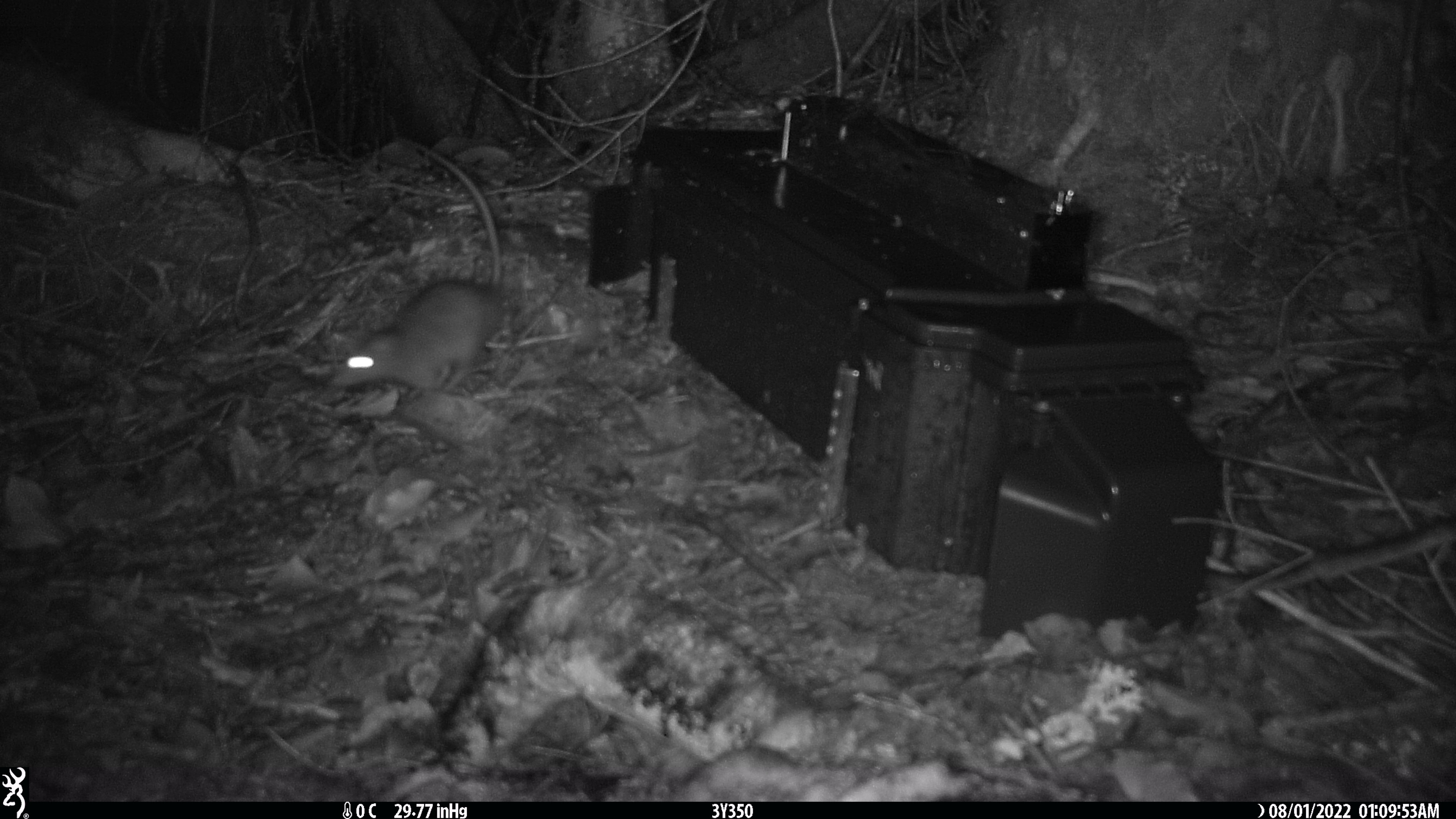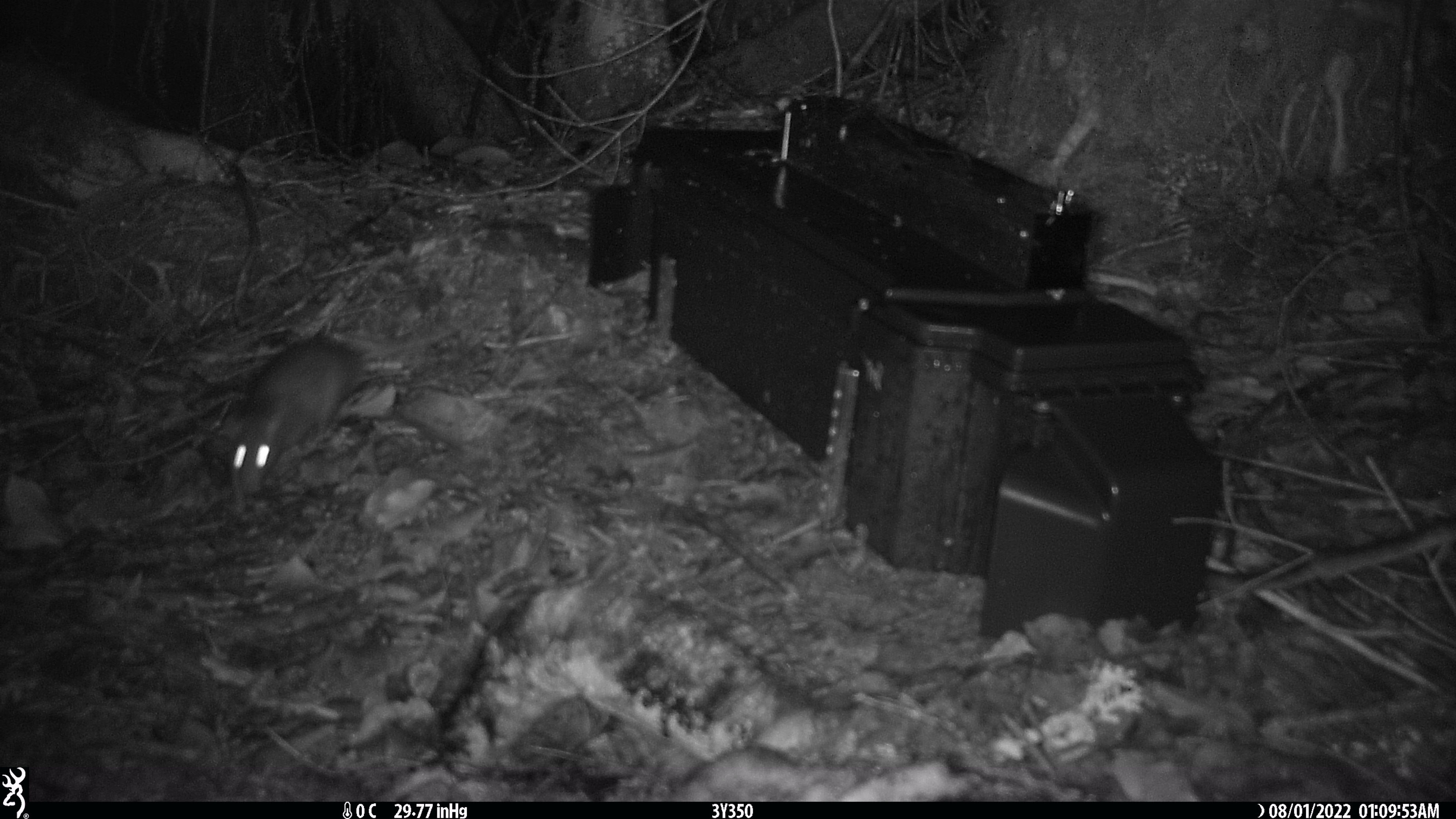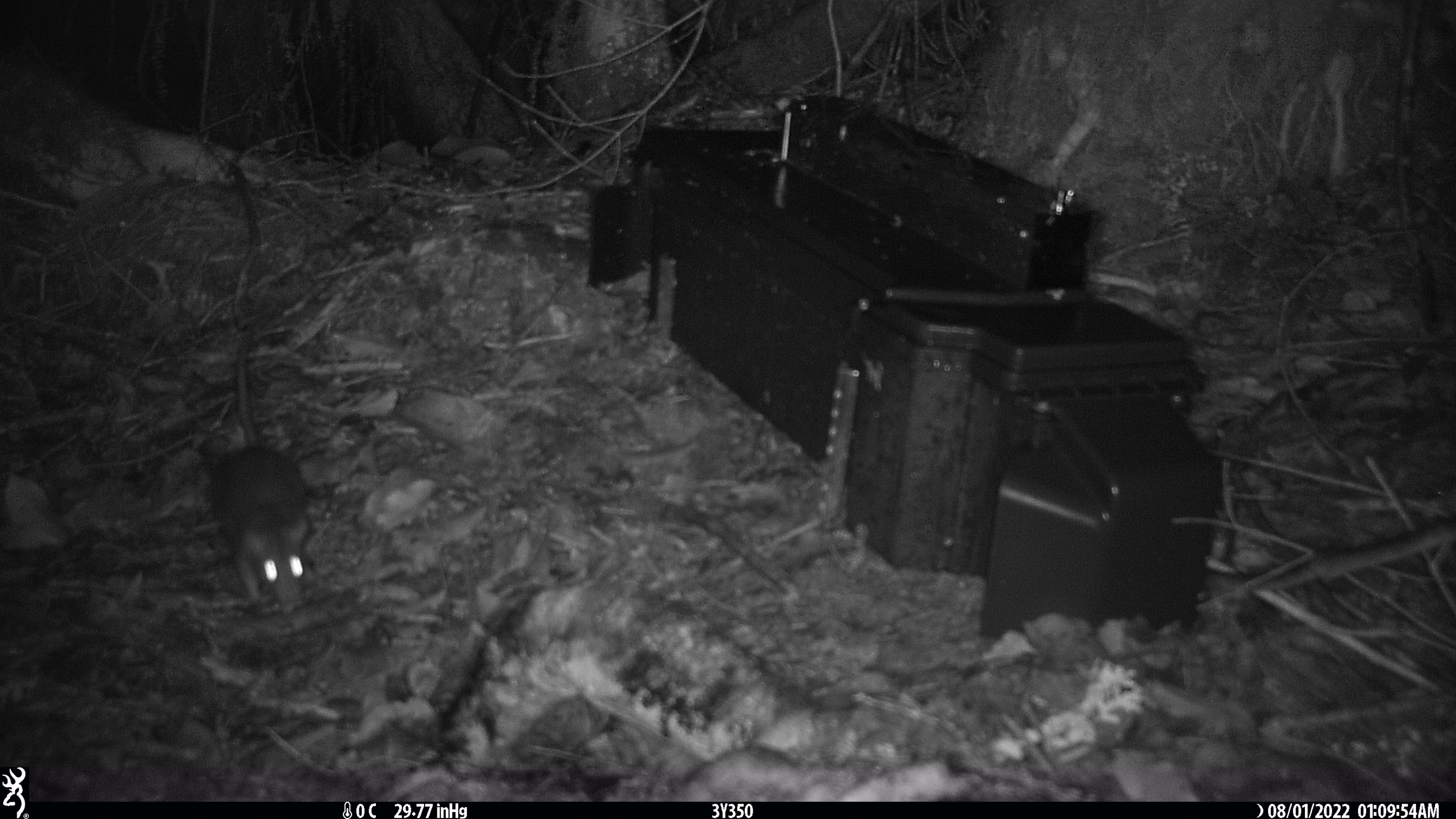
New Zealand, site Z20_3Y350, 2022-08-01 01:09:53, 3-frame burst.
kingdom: Animalia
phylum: Chordata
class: Mammalia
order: Rodentia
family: Muridae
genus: Rattus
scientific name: Rattus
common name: rat